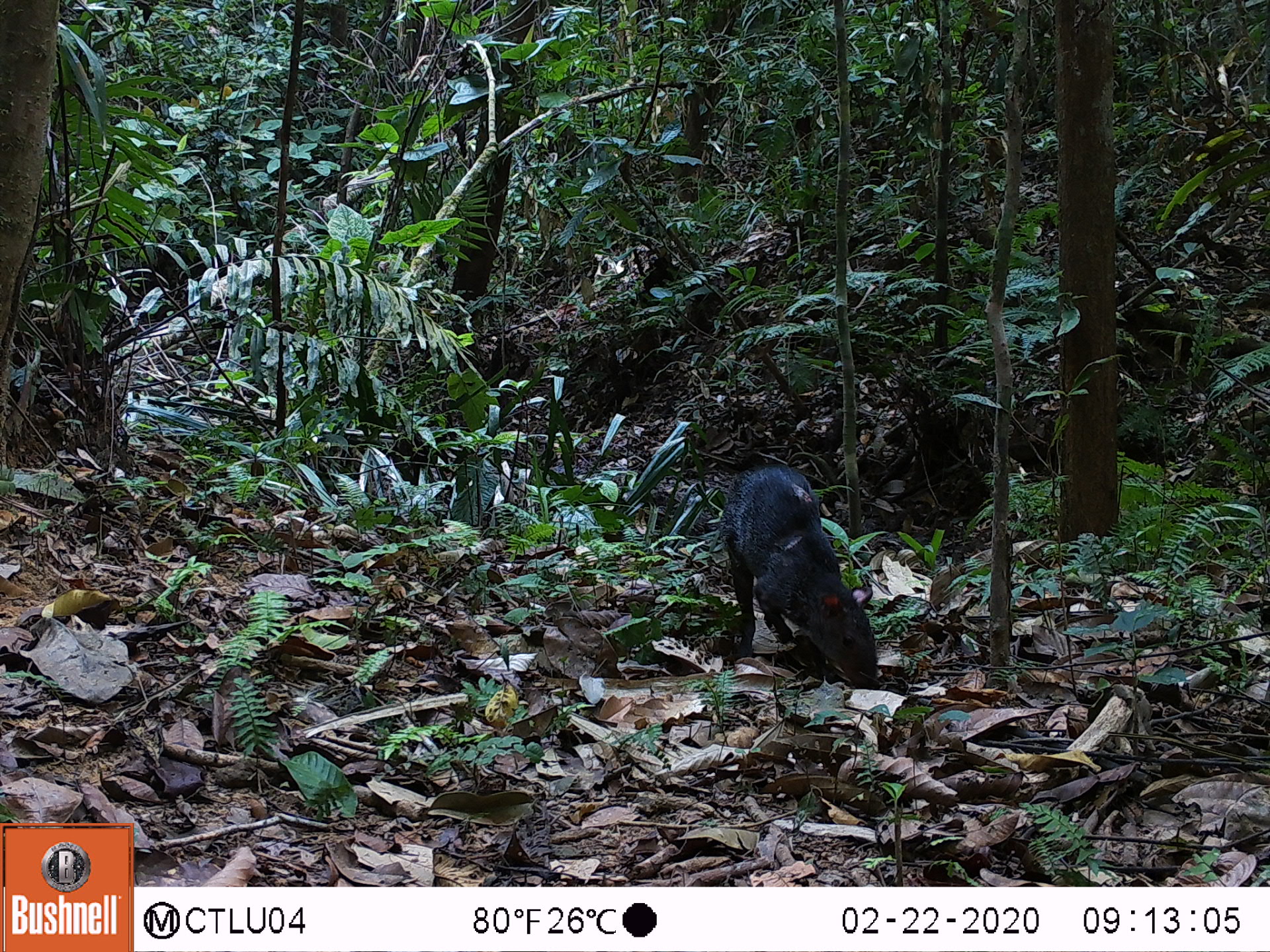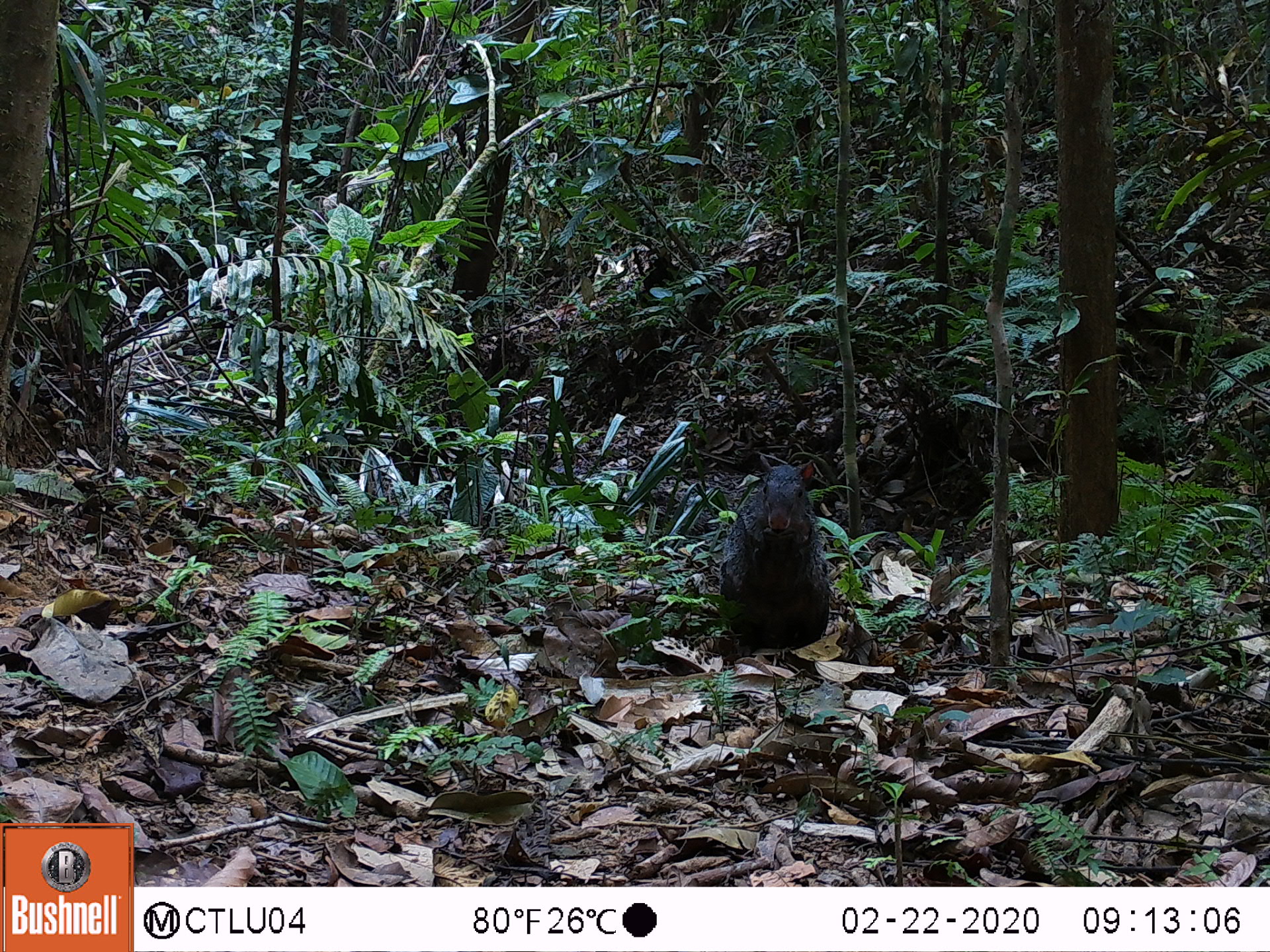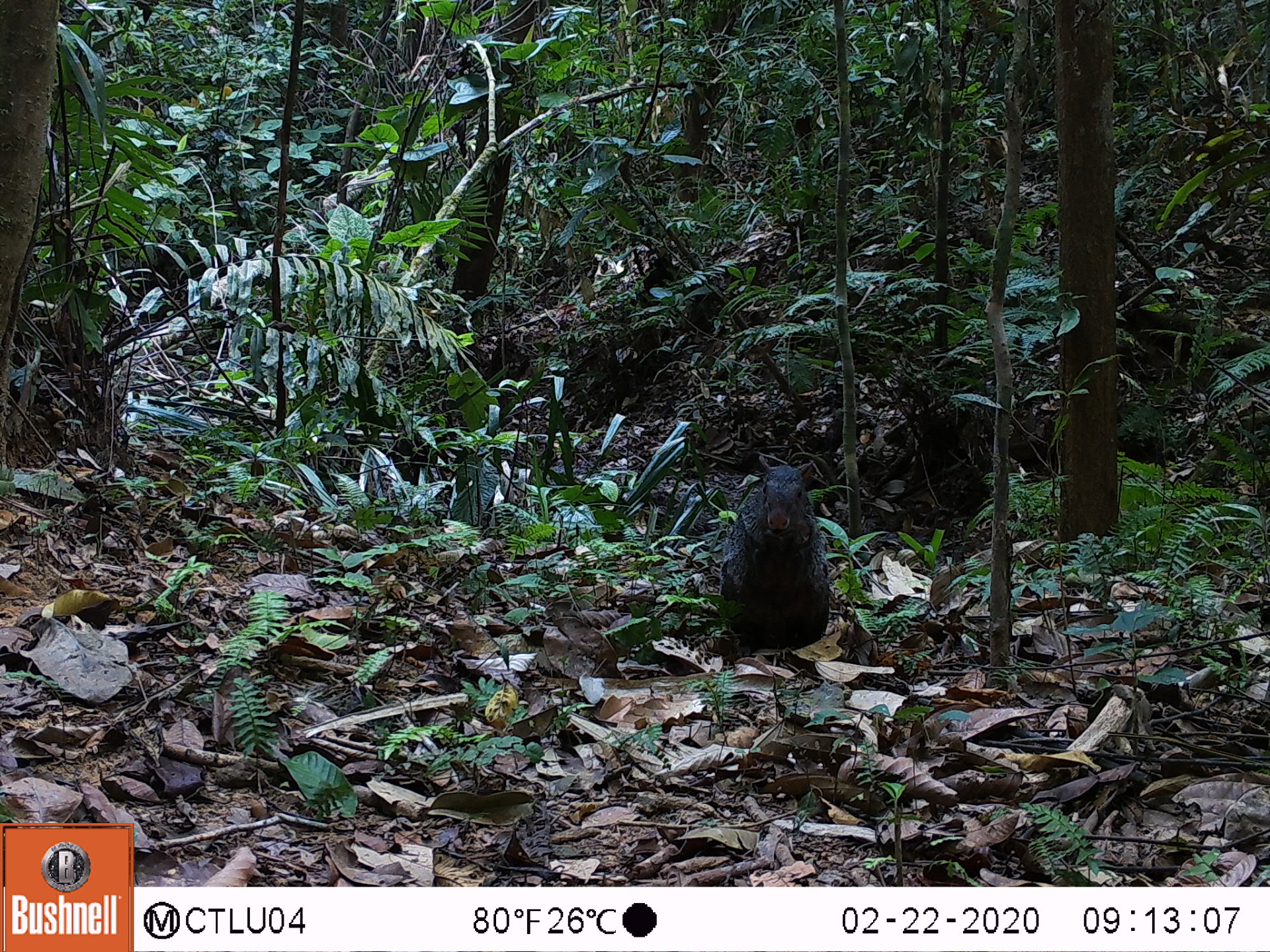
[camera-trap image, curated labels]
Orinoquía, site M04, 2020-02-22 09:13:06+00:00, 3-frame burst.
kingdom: Animalia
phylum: Chordata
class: Mammalia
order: Rodentia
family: Dasyproctidae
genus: Dasyprocta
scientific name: Dasyprocta fuliginosa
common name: black agouti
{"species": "black agouti (Dasyprocta fuliginosa)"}